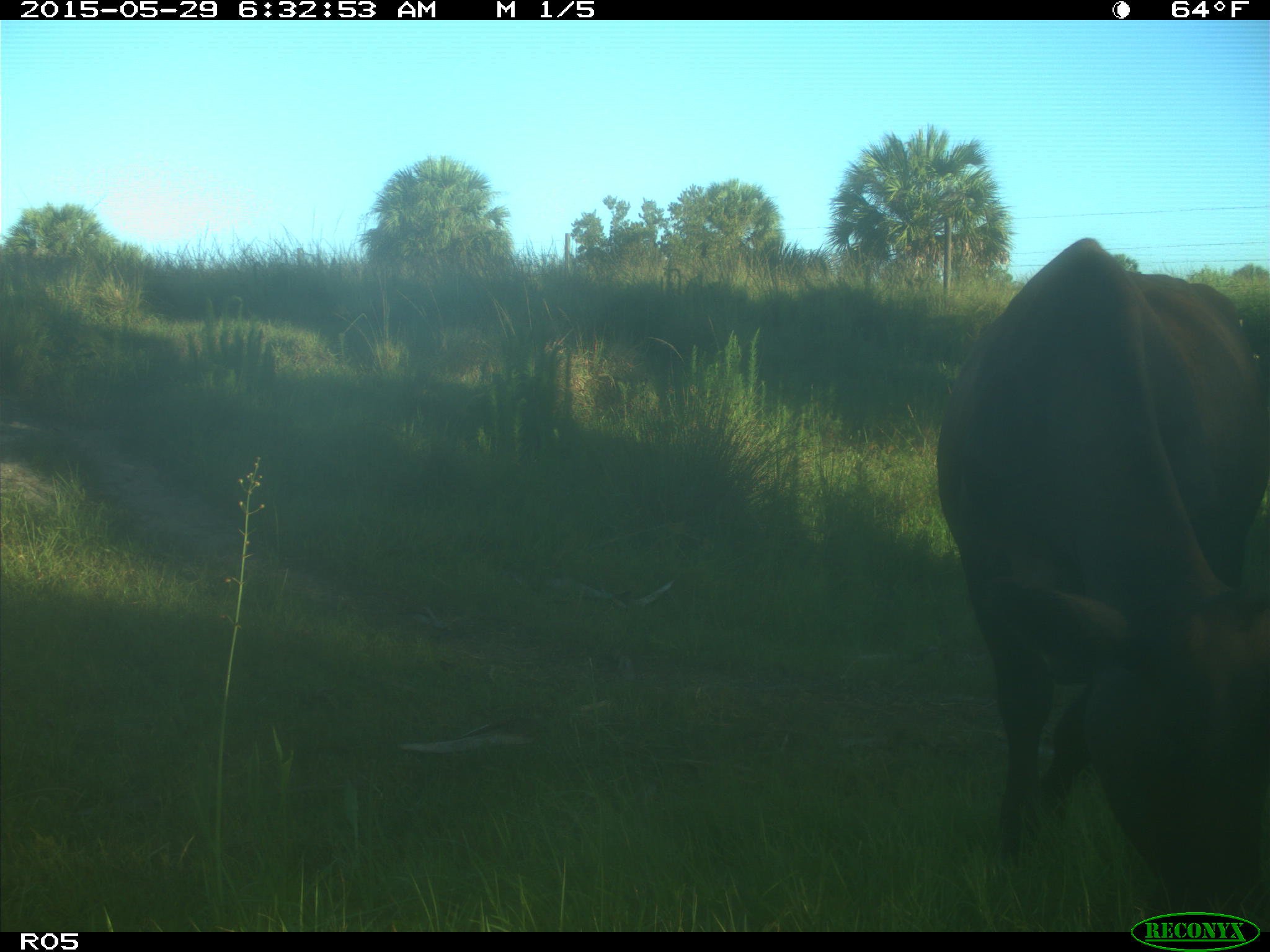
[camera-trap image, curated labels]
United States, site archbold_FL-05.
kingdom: Animalia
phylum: Chordata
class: Mammalia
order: Artiodactyla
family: Bovidae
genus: Bos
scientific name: Bos taurus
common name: domestic cow